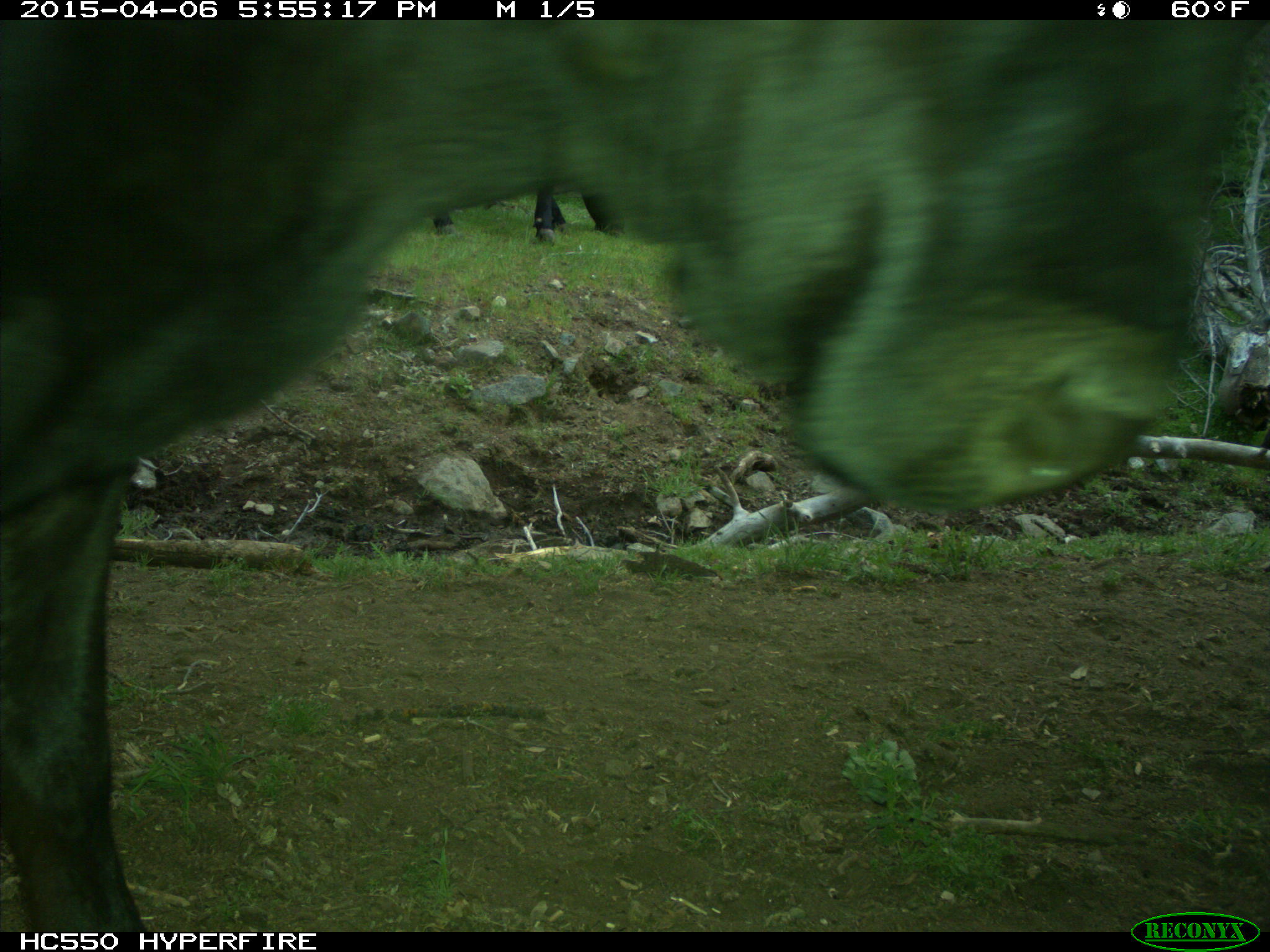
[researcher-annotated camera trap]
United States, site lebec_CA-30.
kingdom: Animalia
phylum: Chordata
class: Mammalia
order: Artiodactyla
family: Bovidae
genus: Bos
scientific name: Bos taurus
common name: domestic cow